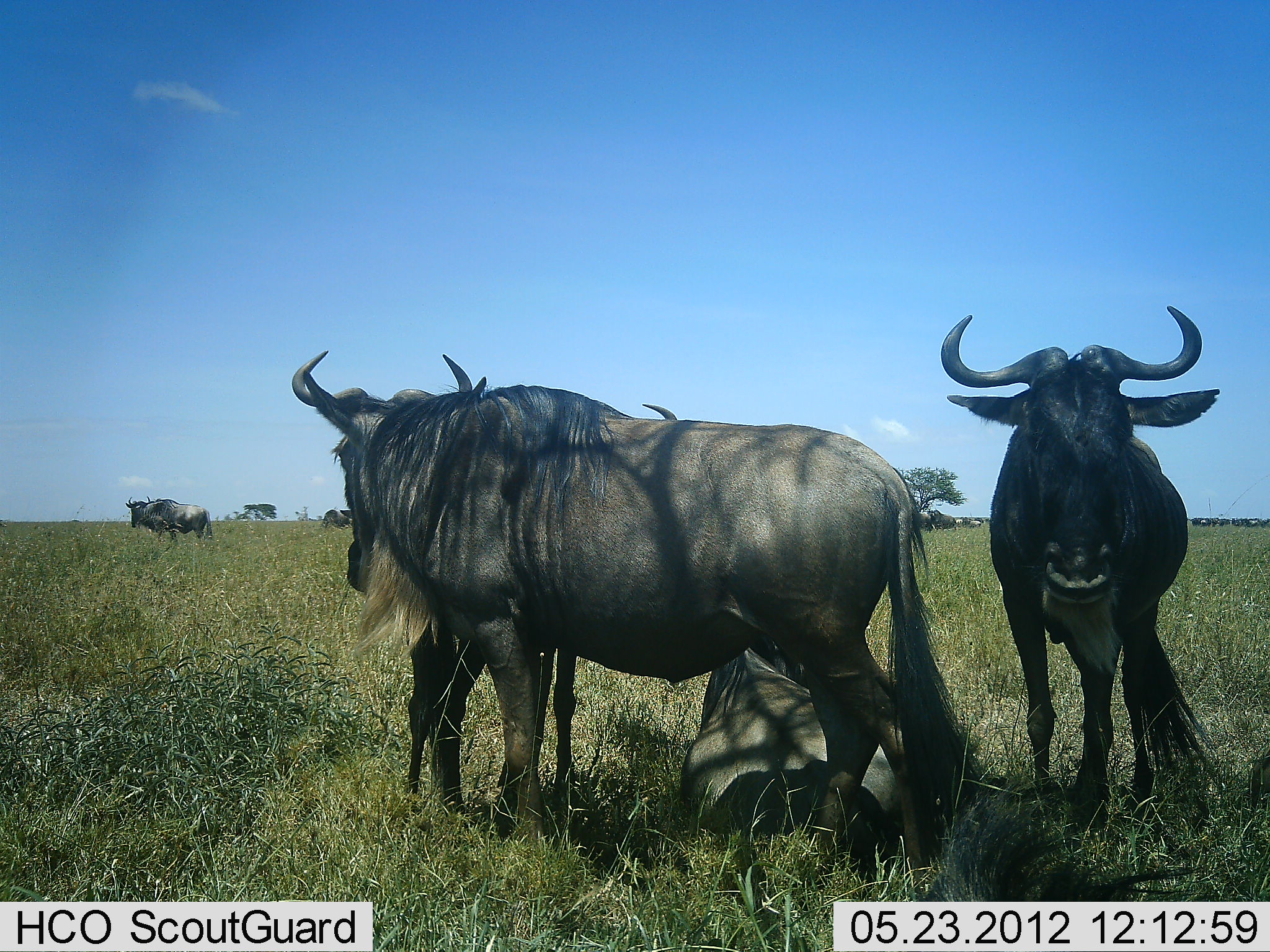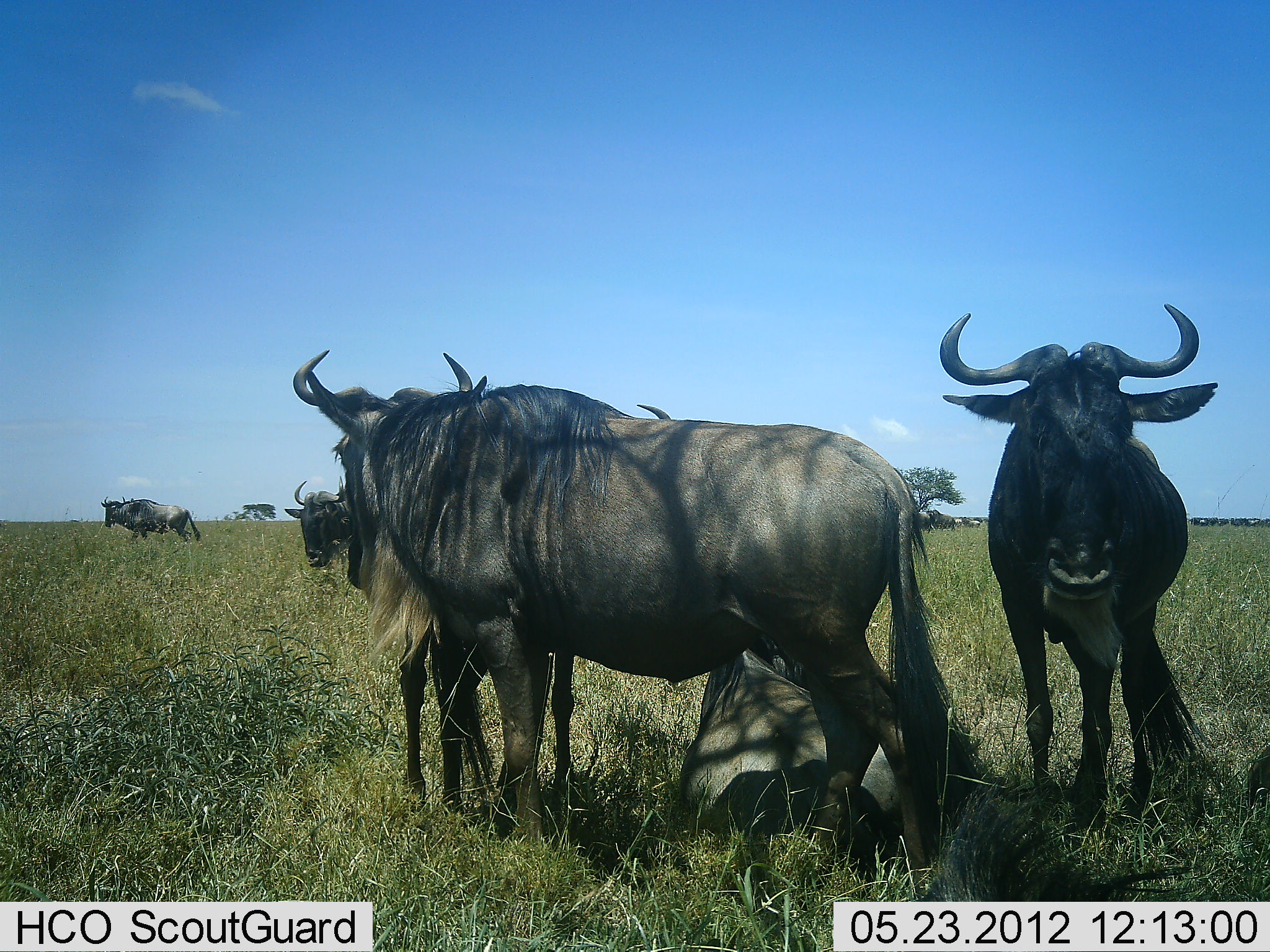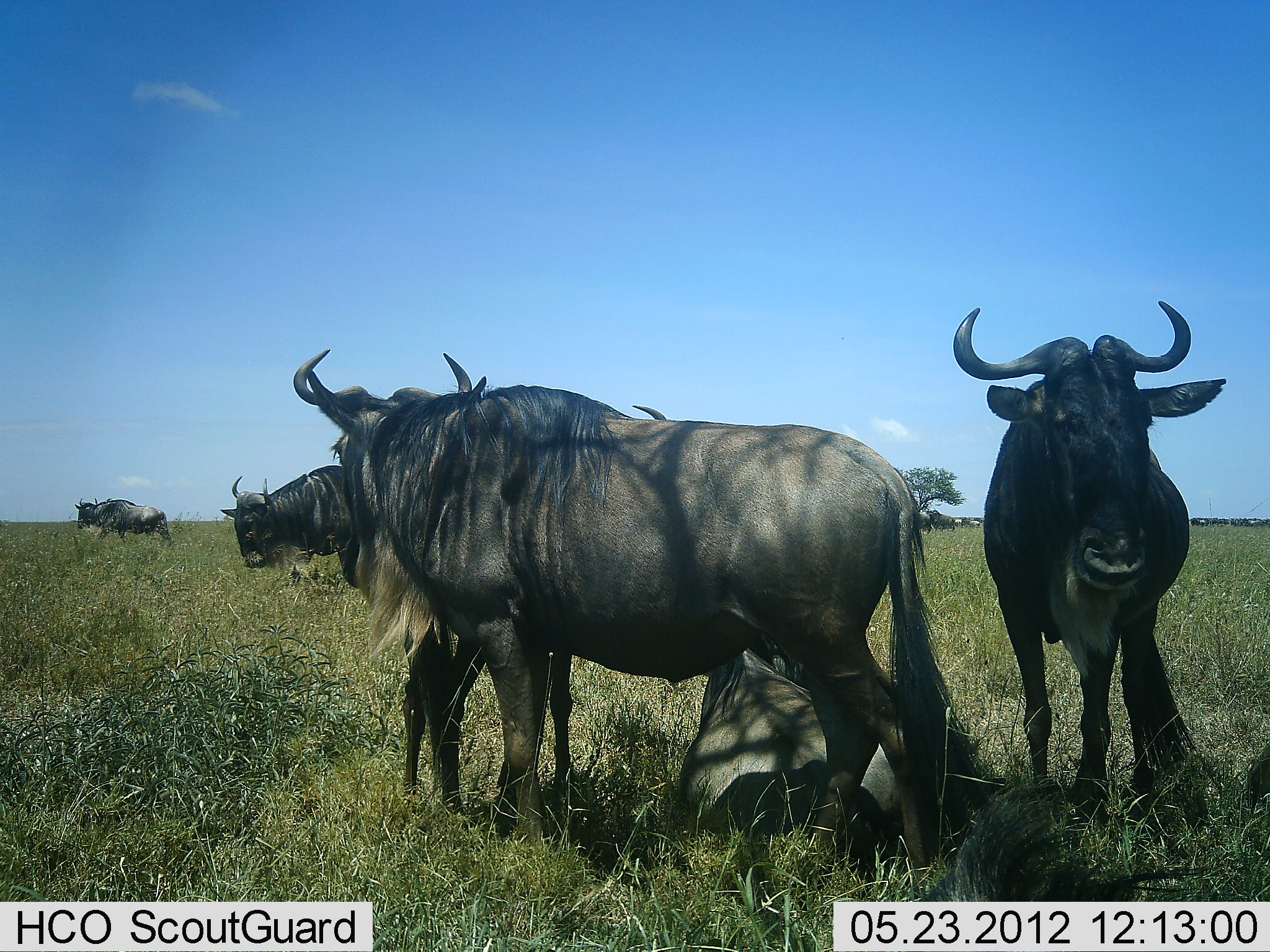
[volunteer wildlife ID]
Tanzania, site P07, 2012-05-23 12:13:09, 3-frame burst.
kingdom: Animalia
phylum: Chordata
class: Mammalia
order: Artiodactyla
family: Bovidae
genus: Connochaetes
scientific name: Connochaetes taurinus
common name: blue wildebeest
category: wildebeest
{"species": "wildebeest (blue wildebeest) (Connochaetes taurinus)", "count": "7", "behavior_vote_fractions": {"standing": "92%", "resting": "67%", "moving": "75%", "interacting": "0%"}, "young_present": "17%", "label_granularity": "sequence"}